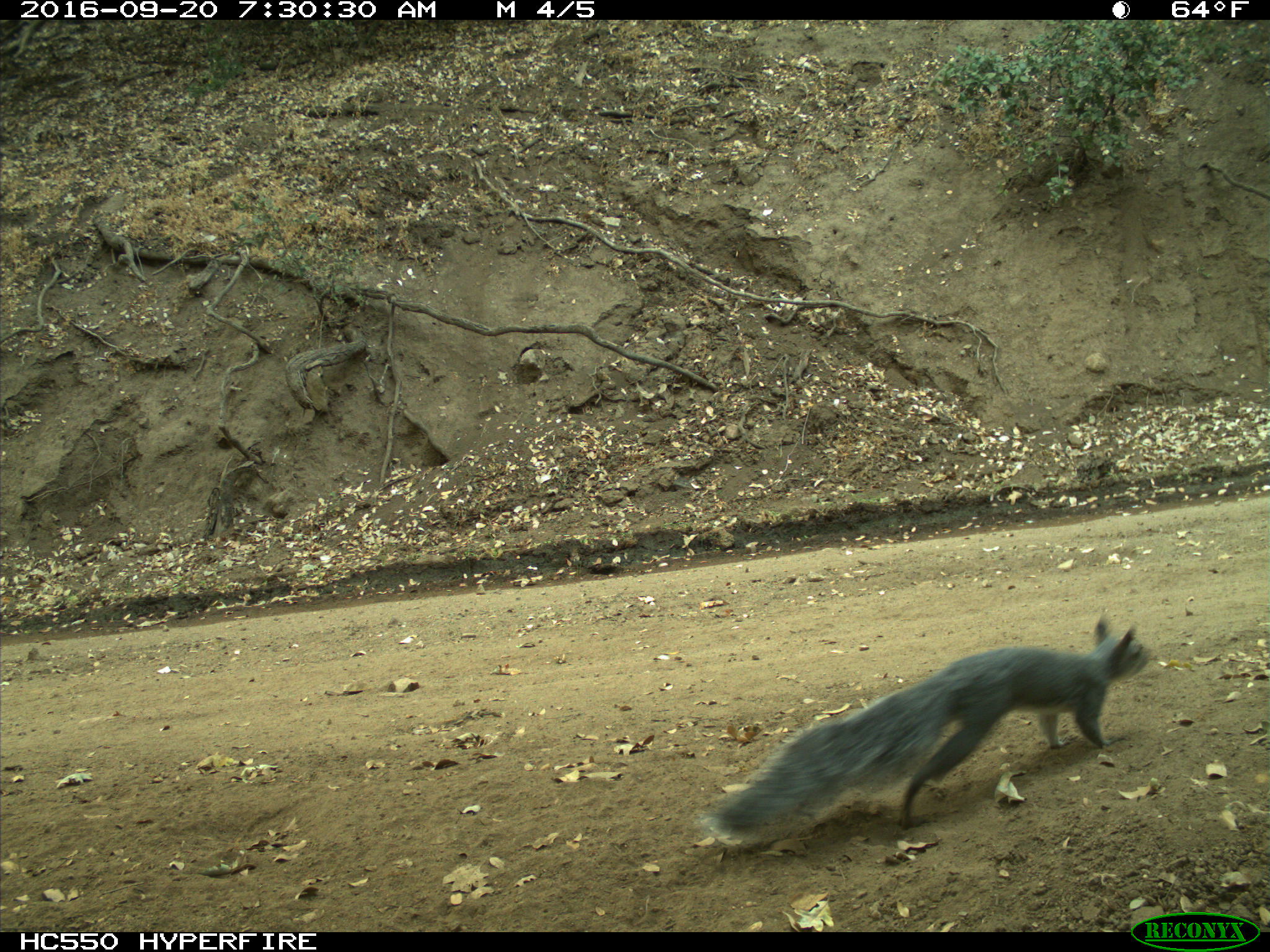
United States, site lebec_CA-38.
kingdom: Animalia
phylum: Chordata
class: Mammalia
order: Rodentia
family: Sciuridae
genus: Sciurus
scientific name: Sciurus carolinensis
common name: eastern gray squirrel